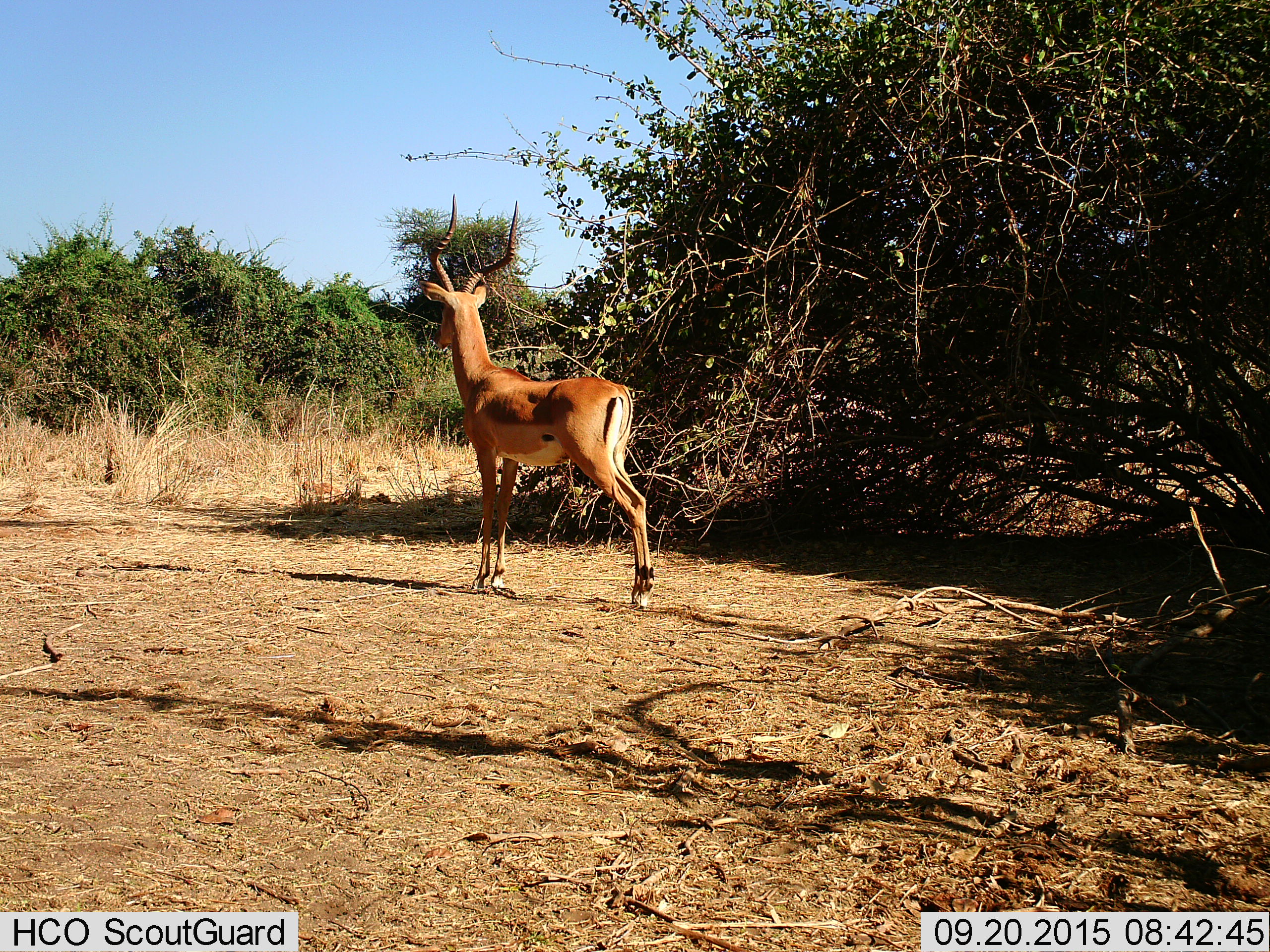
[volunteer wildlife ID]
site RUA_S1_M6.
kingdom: Animalia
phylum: Chordata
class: Mammalia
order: Artiodactyla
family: Bovidae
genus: Aepyceros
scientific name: Aepyceros melampus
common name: impala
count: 1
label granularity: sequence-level